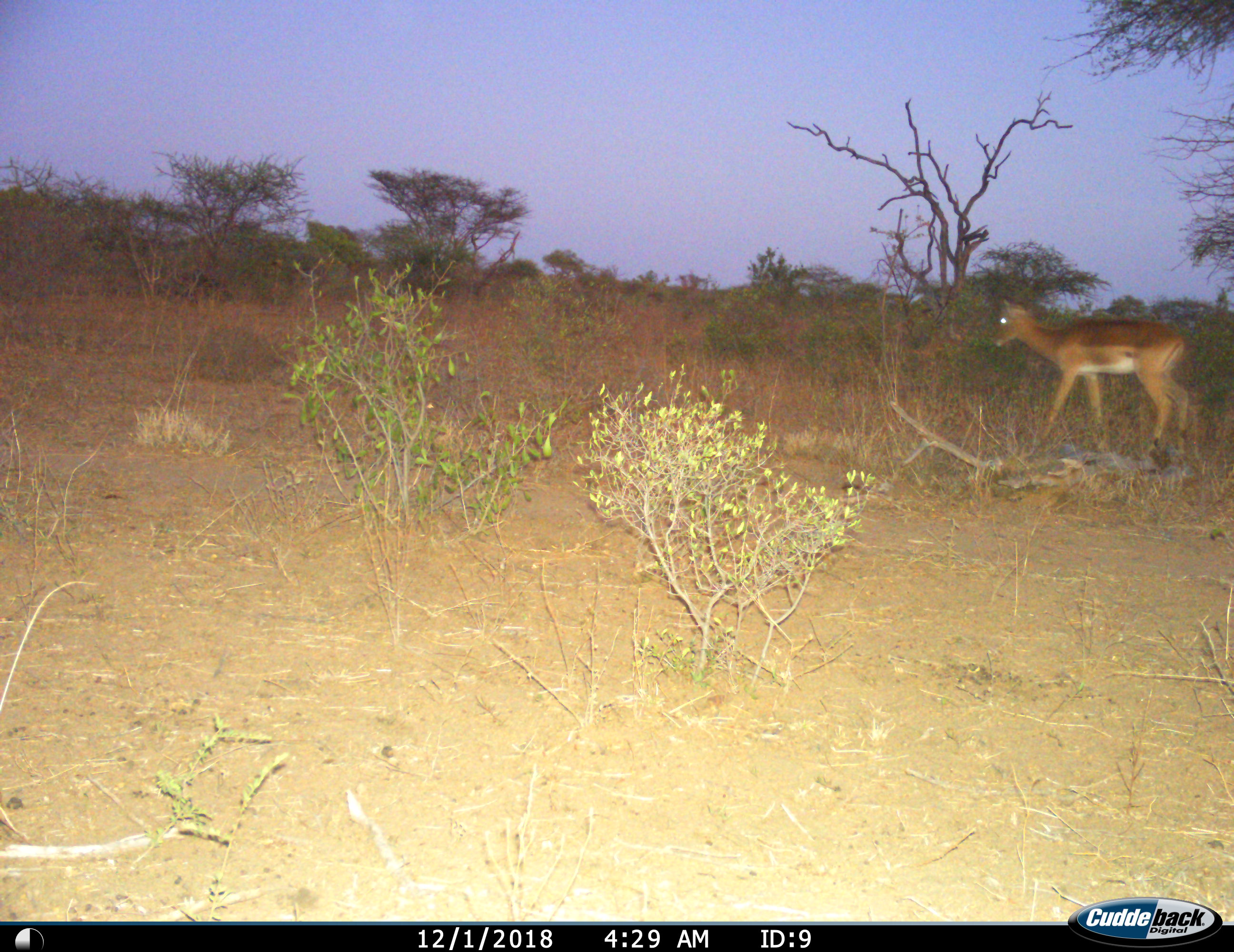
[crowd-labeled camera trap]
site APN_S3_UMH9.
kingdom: Animalia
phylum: Chordata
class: Mammalia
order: Artiodactyla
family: Bovidae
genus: Aepyceros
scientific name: Aepyceros melampus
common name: impala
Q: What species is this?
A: Impala (Aepyceros melampus).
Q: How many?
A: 1.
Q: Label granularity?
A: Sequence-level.